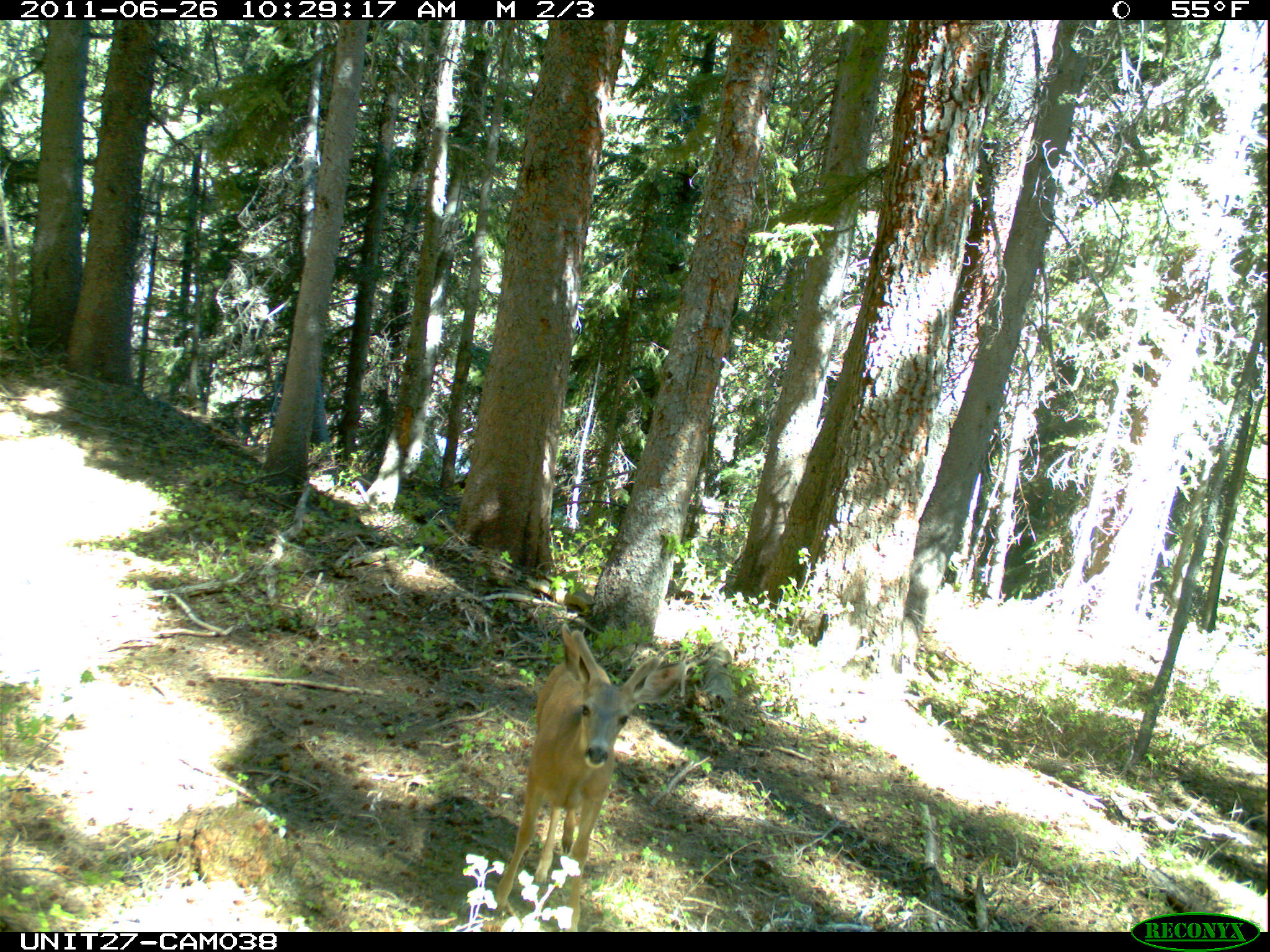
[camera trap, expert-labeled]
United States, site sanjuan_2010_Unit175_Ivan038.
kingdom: Animalia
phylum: Chordata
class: Mammalia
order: Artiodactyla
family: Cervidae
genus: Odocoileus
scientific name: Odocoileus hemionus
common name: mule deer